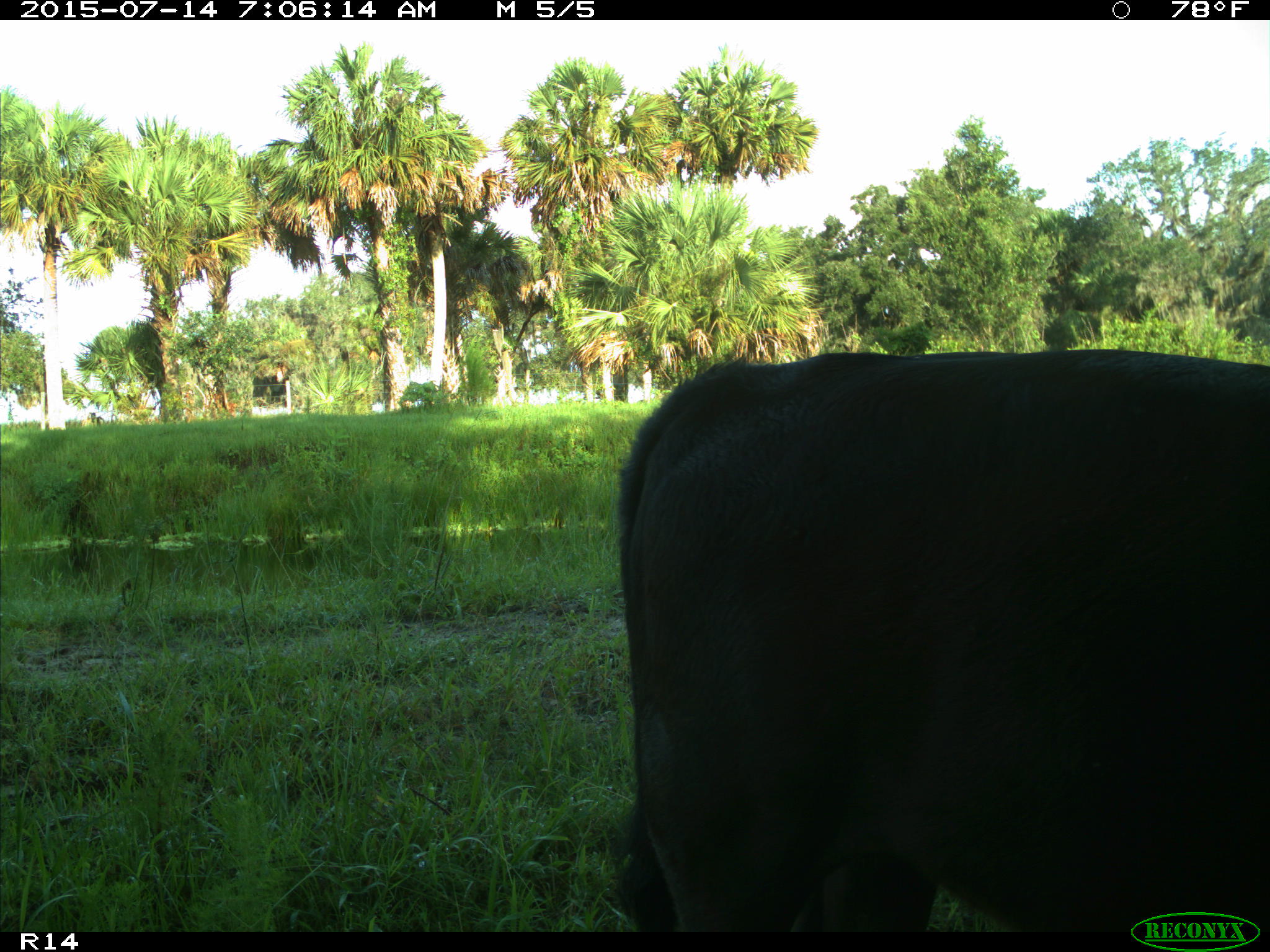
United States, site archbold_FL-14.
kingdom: Animalia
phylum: Chordata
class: Mammalia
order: Artiodactyla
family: Bovidae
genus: Bos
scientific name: Bos taurus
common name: domestic cow